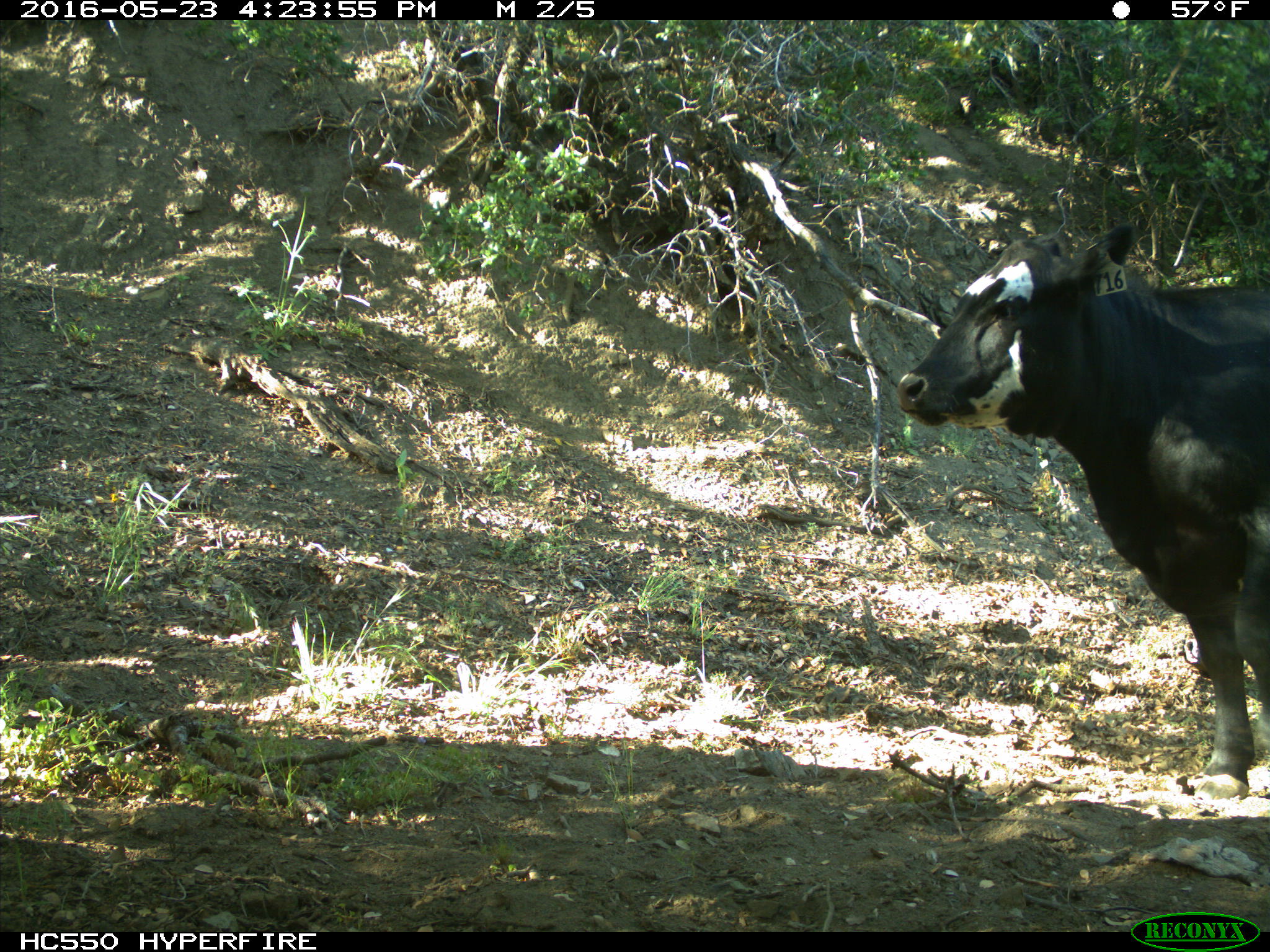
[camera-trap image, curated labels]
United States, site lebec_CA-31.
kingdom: Animalia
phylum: Chordata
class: Mammalia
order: Artiodactyla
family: Bovidae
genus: Bos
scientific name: Bos taurus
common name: domestic cow